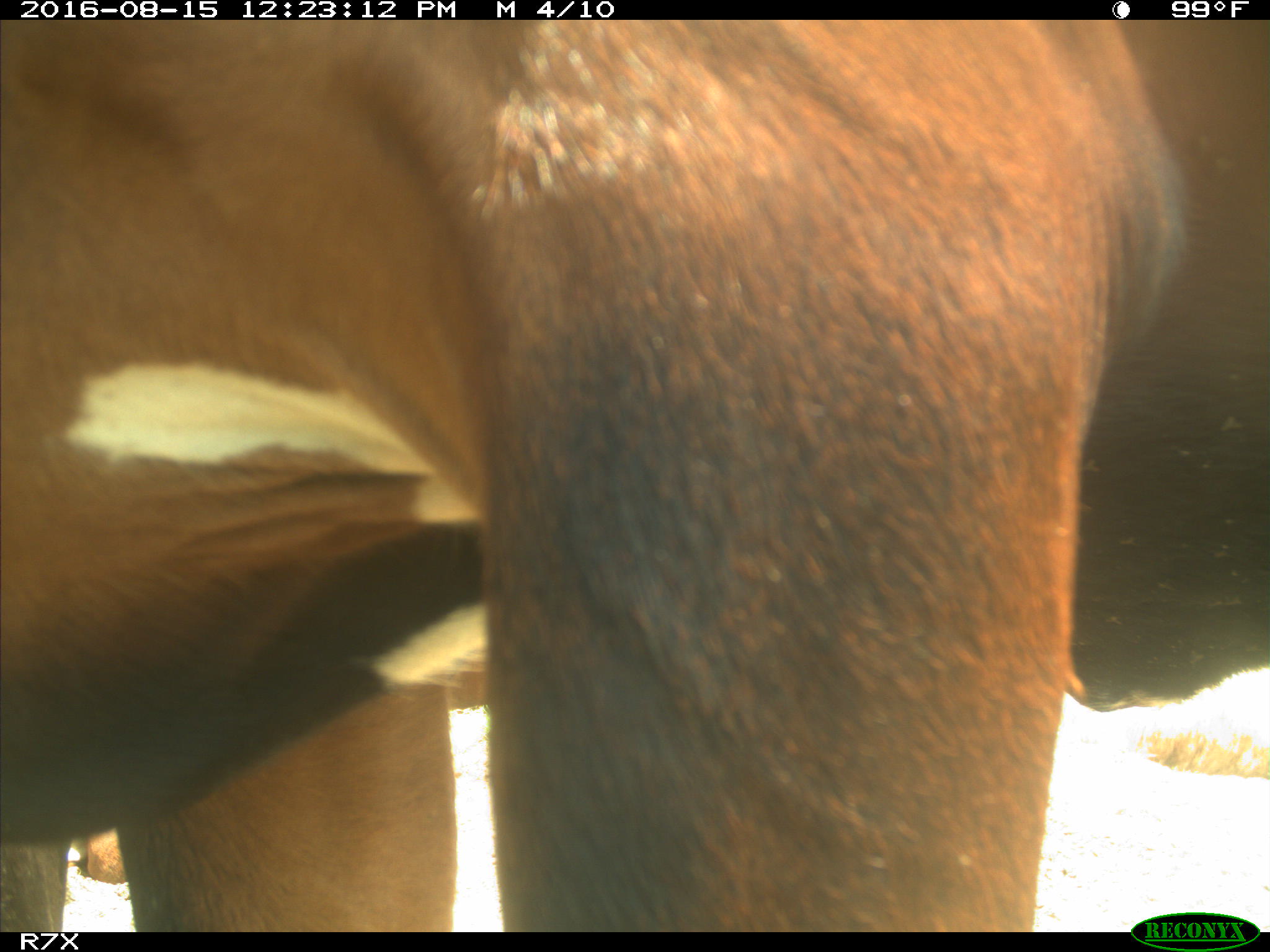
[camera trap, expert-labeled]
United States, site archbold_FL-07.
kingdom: Animalia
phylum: Chordata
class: Mammalia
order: Artiodactyla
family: Bovidae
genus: Bos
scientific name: Bos taurus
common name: domestic cow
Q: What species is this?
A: Bos taurus (domestic cow).